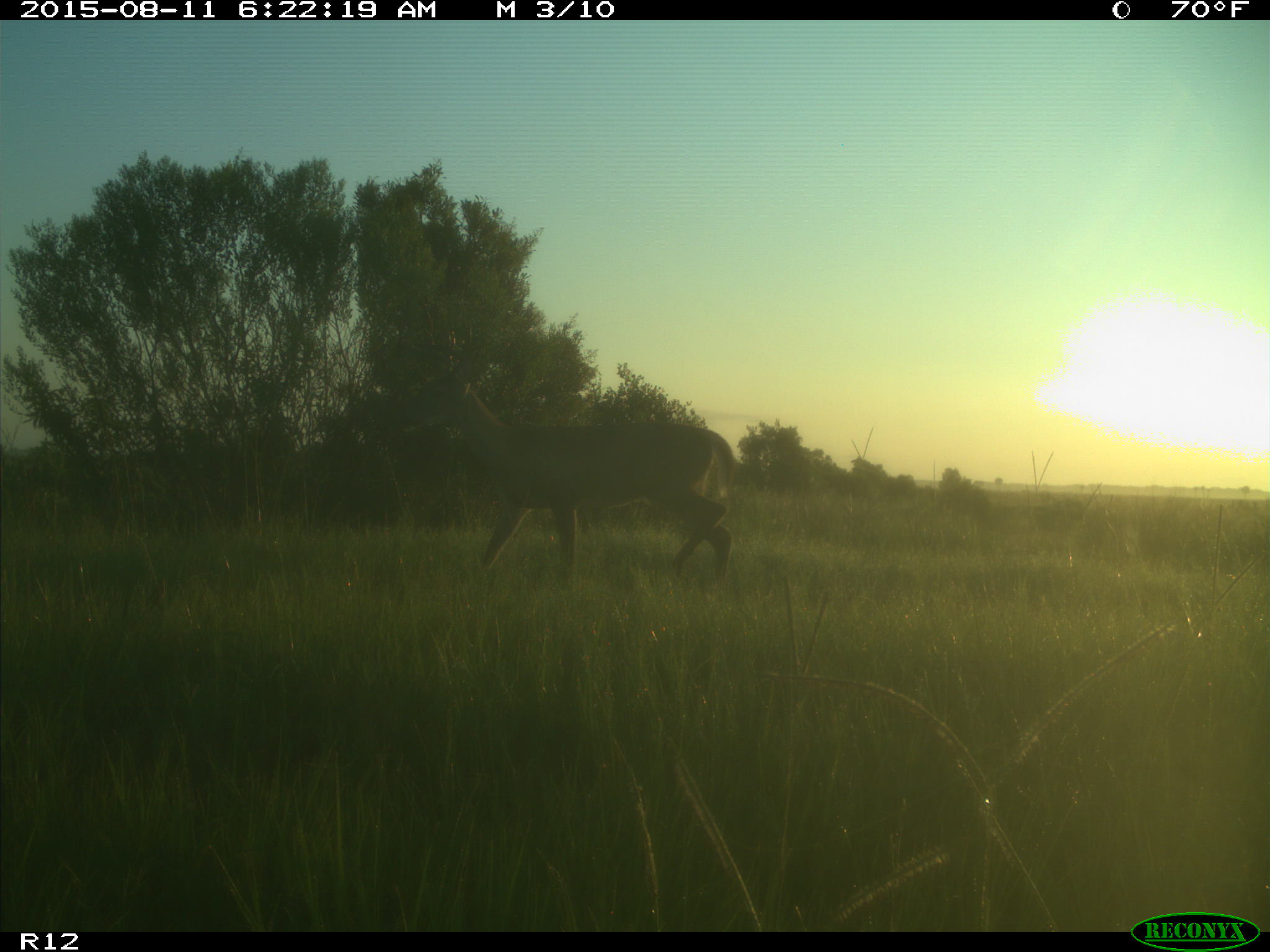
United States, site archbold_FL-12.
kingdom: Animalia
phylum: Chordata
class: Mammalia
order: Artiodactyla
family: Cervidae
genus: Odocoileus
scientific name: Odocoileus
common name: deer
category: unidentified deer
Unidentified deer (deer) (Odocoileus).